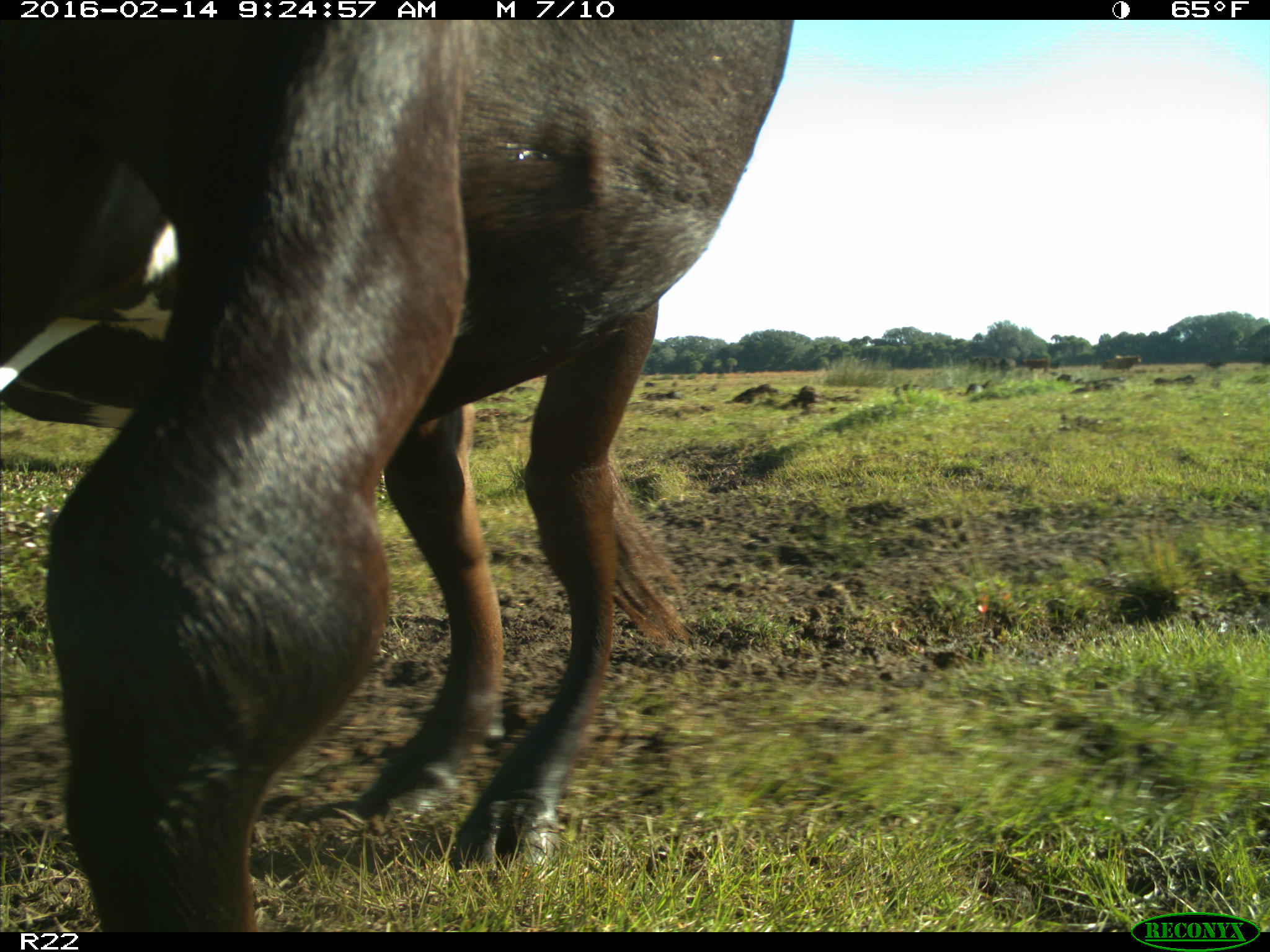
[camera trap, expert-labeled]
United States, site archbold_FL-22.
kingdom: Animalia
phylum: Chordata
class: Mammalia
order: Artiodactyla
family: Bovidae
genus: Bos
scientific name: Bos taurus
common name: domestic cow